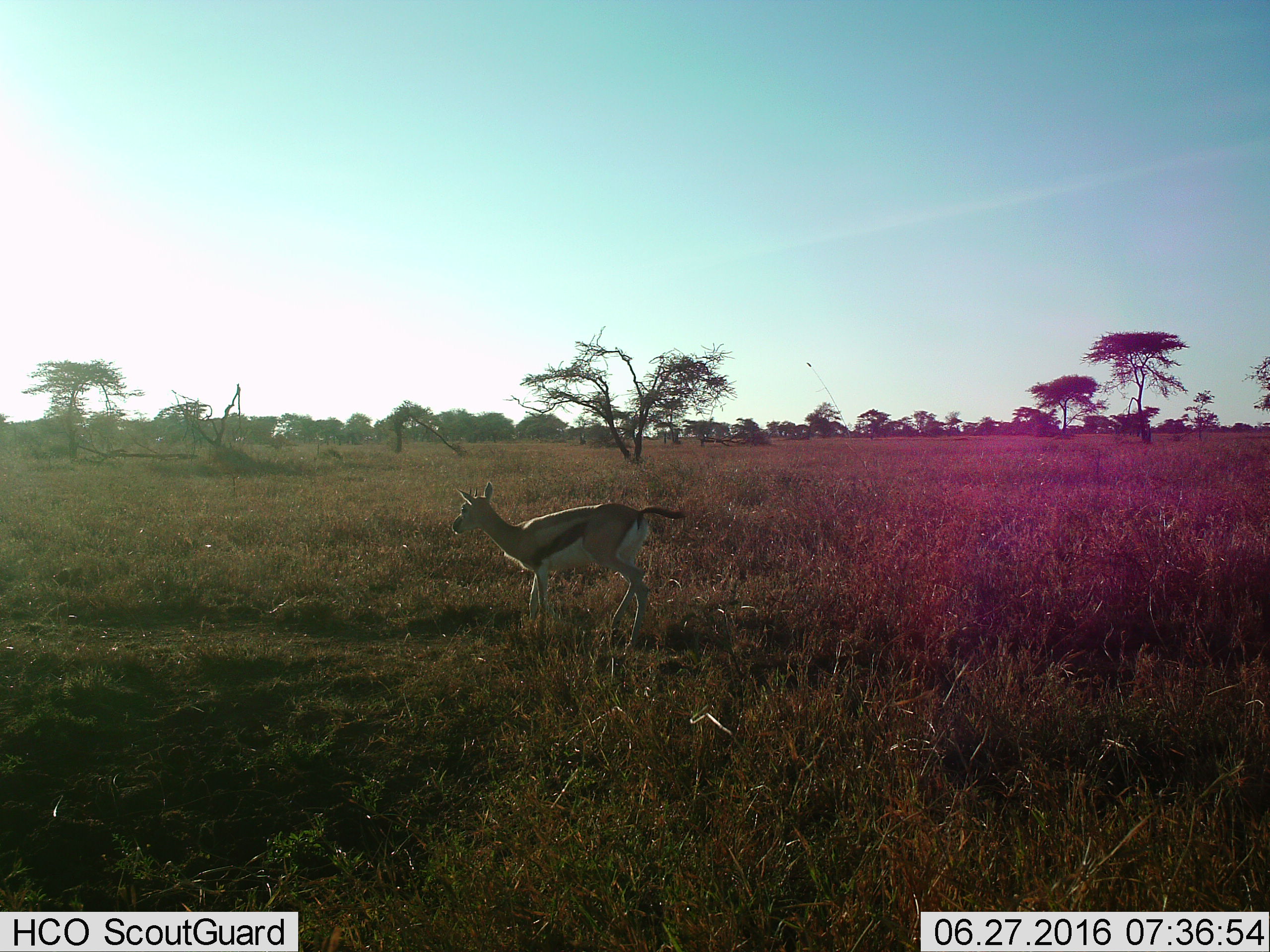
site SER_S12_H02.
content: unidentified animal